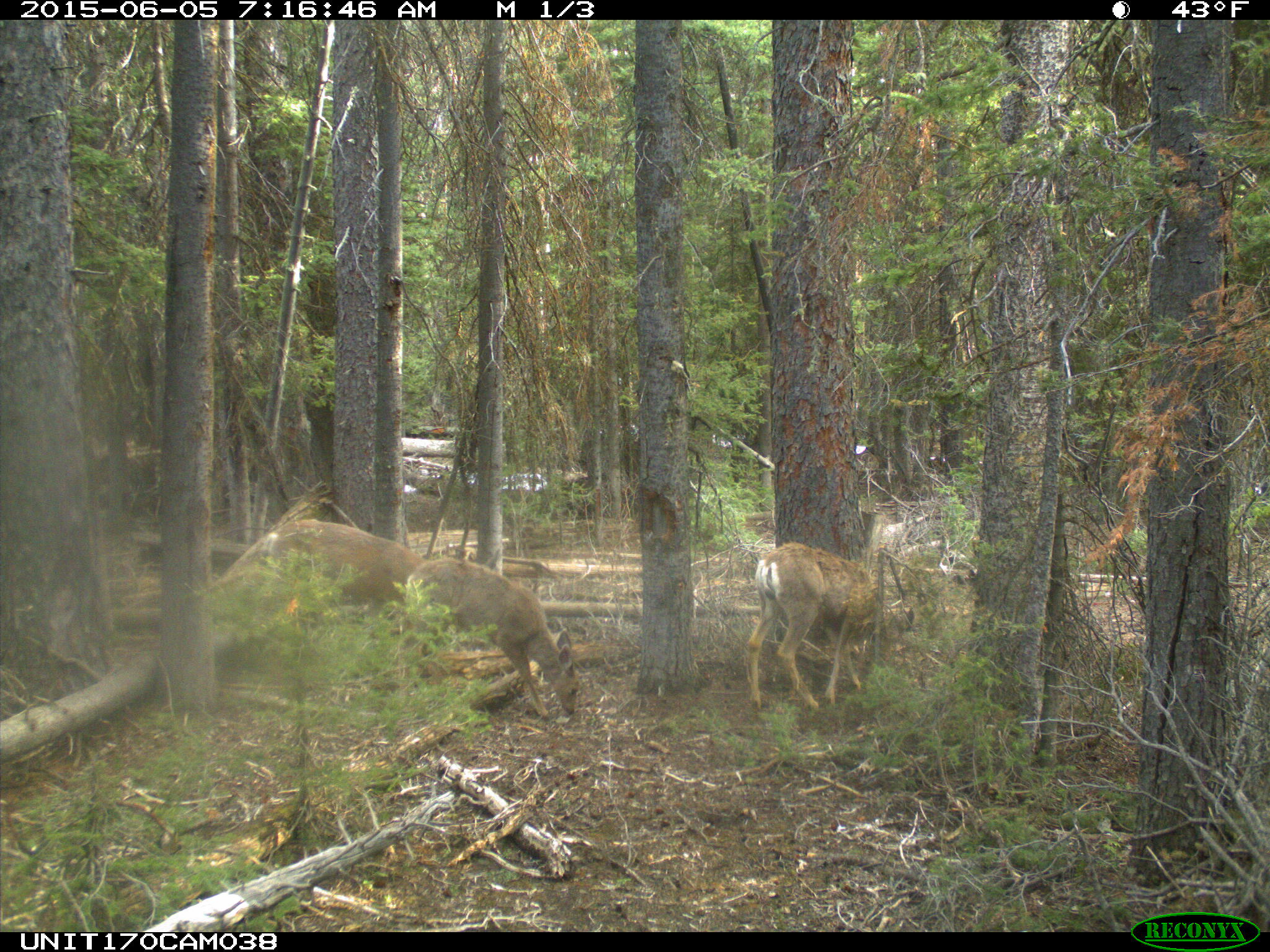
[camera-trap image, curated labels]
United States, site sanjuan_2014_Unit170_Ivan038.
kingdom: Animalia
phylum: Chordata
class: Mammalia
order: Artiodactyla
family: Cervidae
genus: Odocoileus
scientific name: Odocoileus hemionus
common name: mule deer